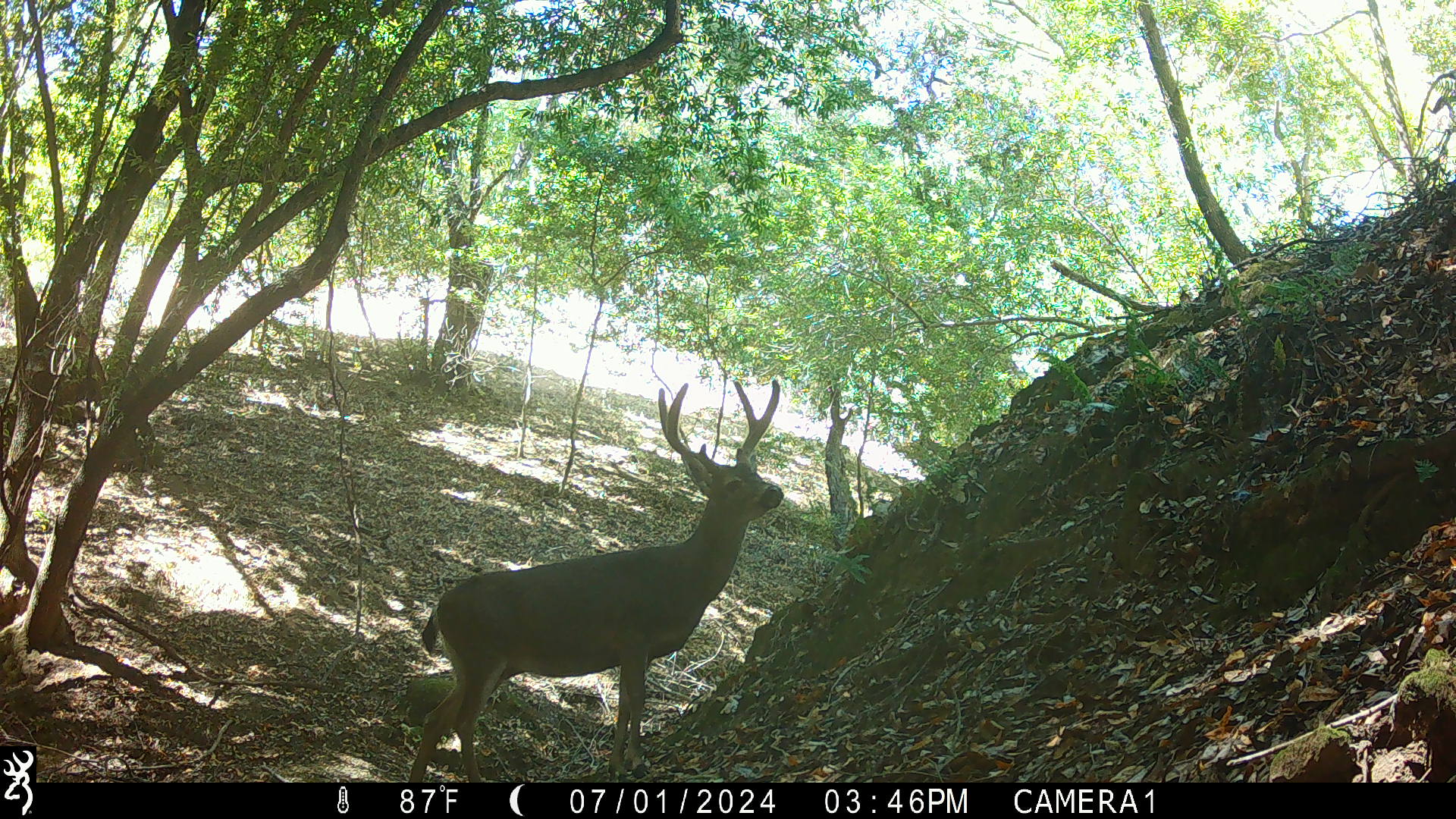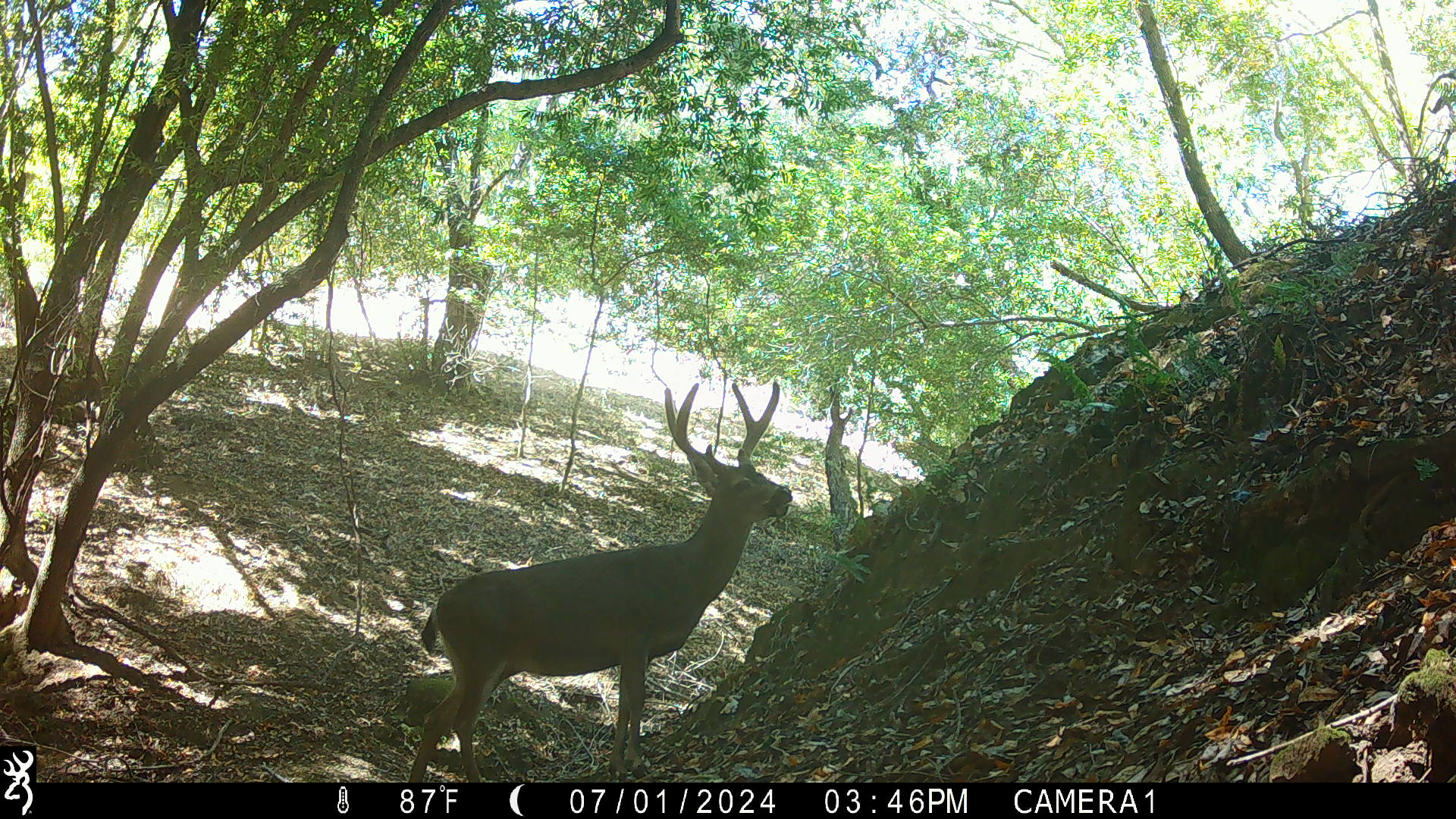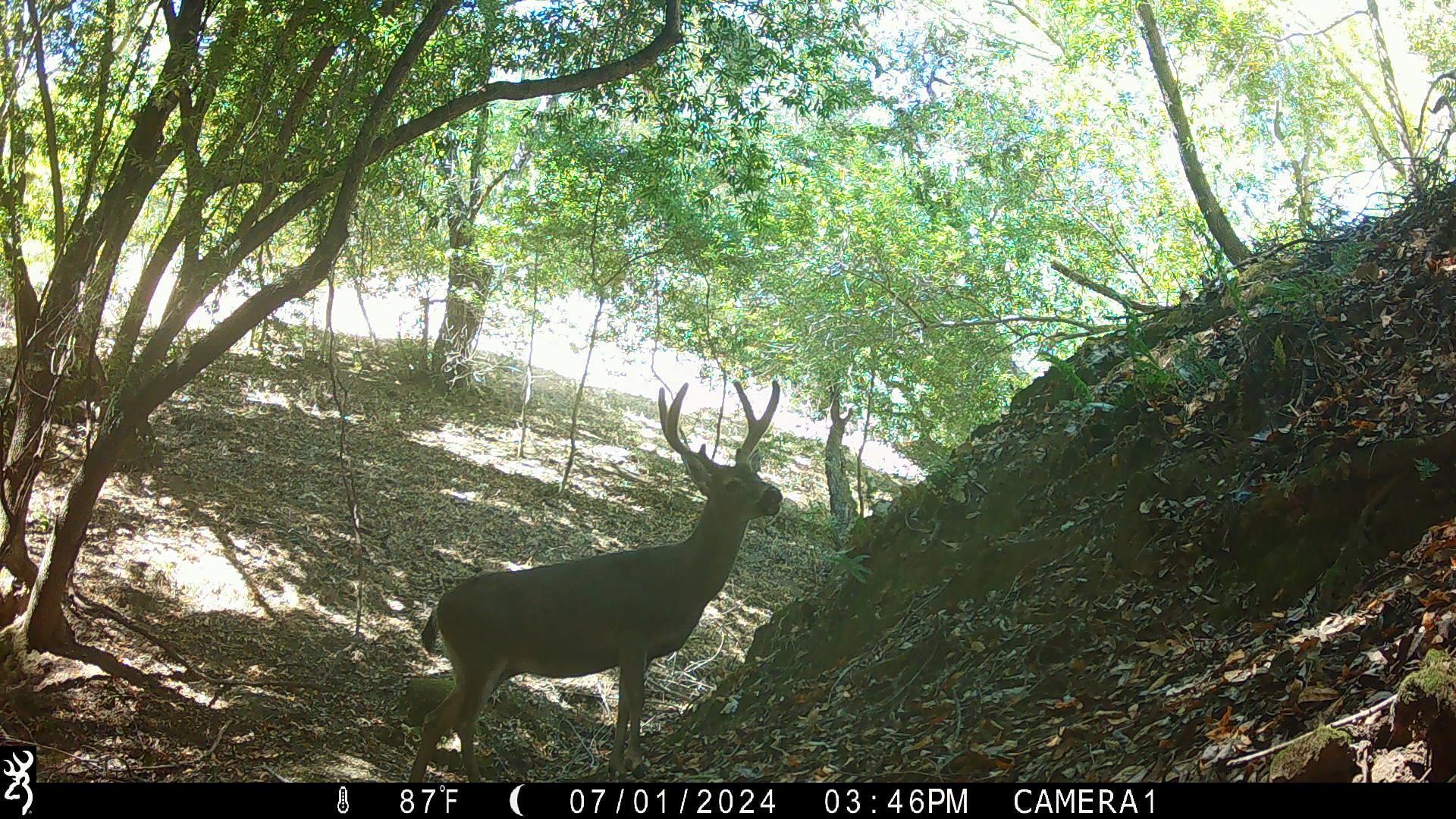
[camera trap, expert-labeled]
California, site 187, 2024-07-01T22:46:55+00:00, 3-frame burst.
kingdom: Animalia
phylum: Chordata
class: Mammalia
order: Artiodactyla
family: Cervidae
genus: Odocoileus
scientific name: Odocoileus hemionus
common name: mule deer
Mule deer (Odocoileus hemionus).